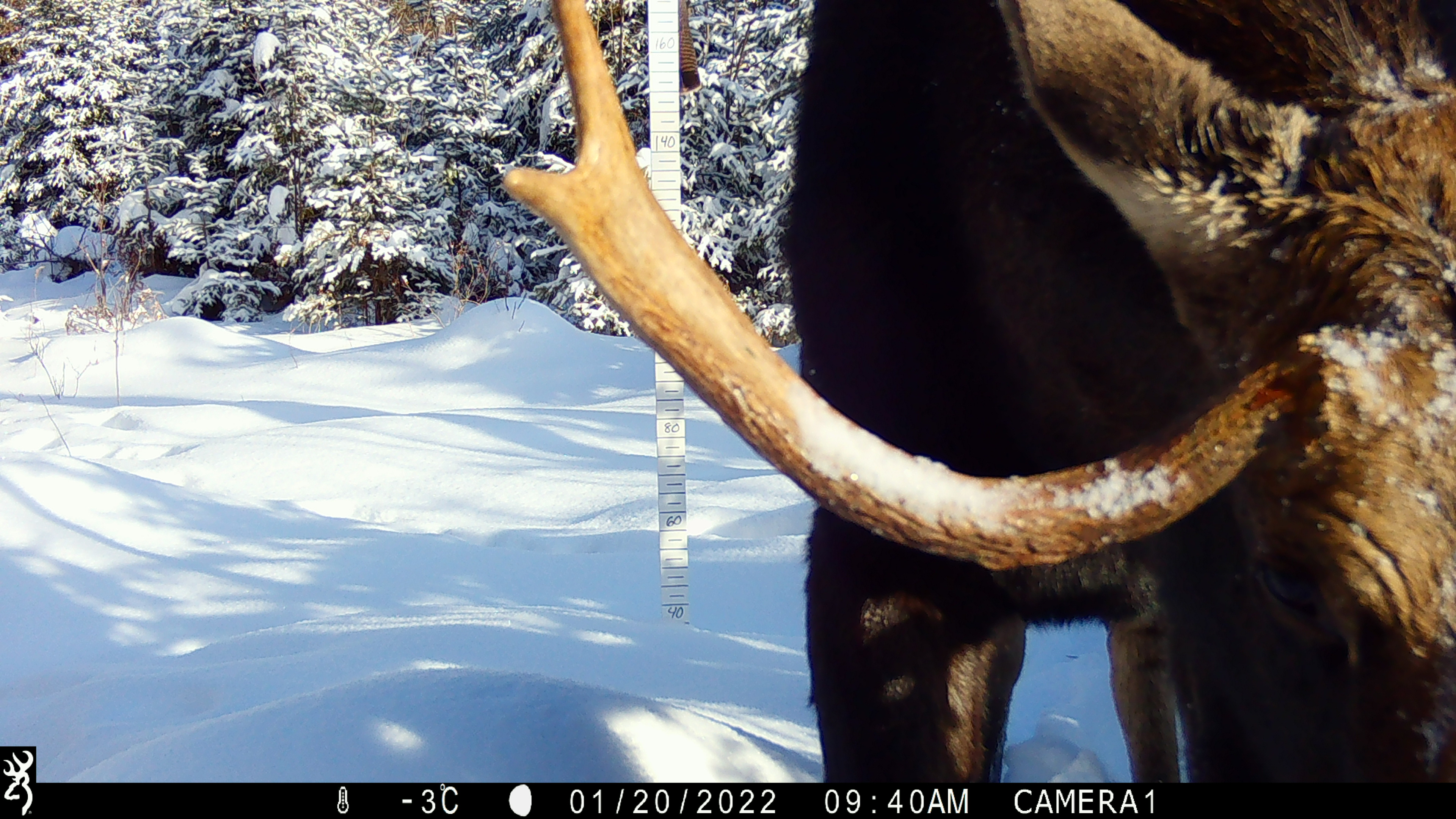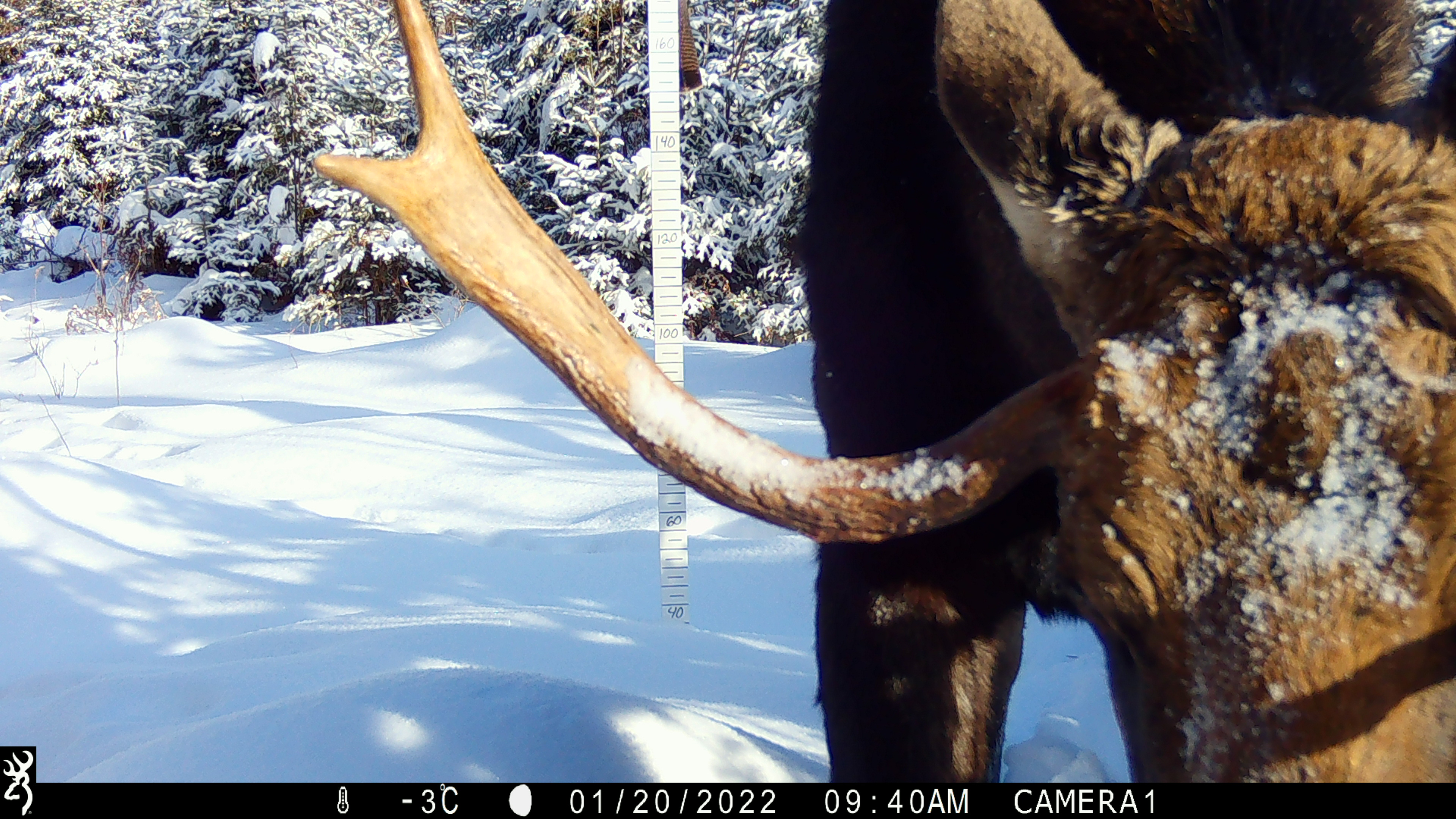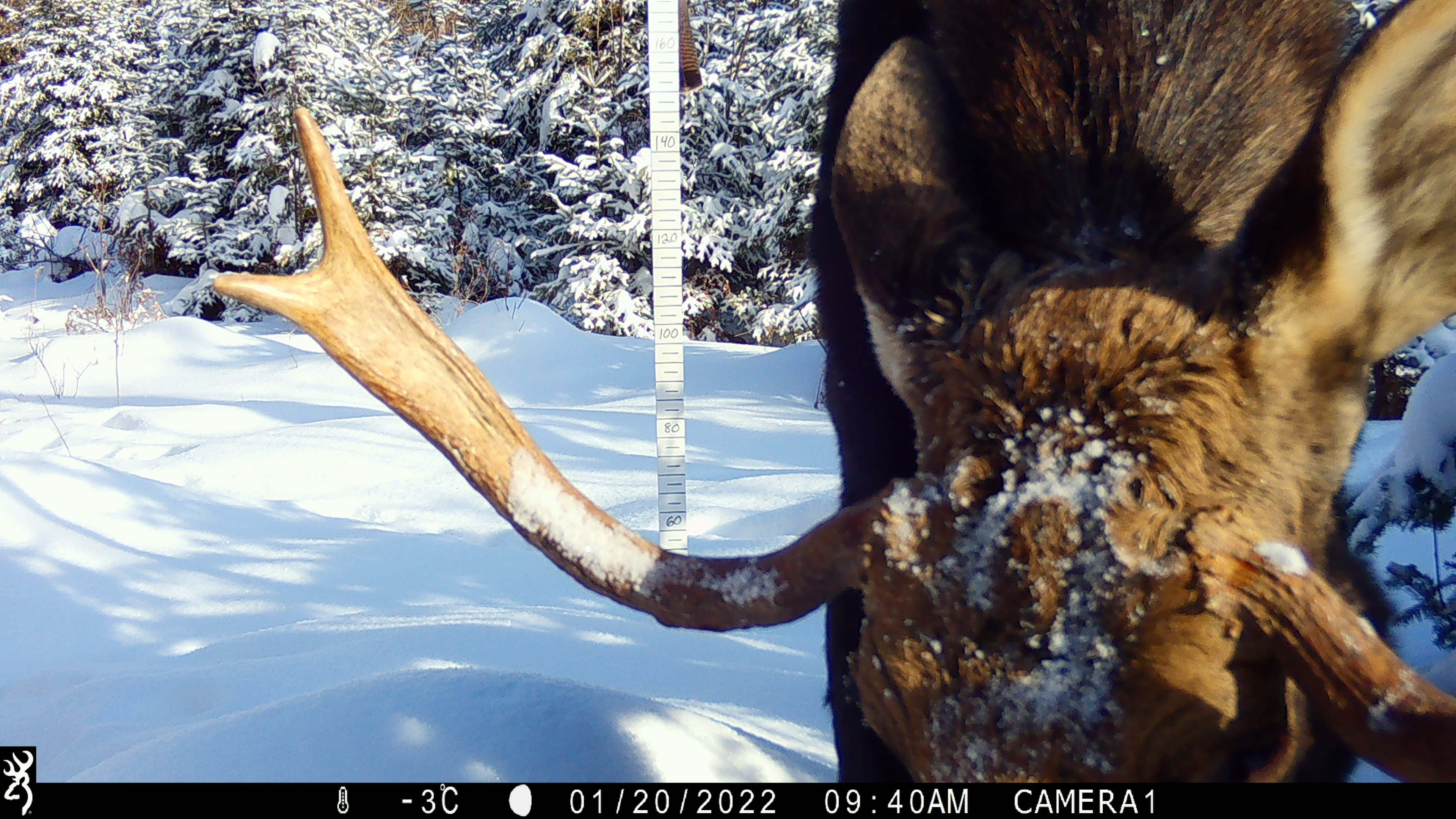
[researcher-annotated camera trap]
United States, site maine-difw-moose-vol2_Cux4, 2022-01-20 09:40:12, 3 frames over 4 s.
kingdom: Animalia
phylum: Chordata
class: Mammalia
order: Artiodactyla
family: Cervidae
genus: Alces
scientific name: Alces alces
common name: moose